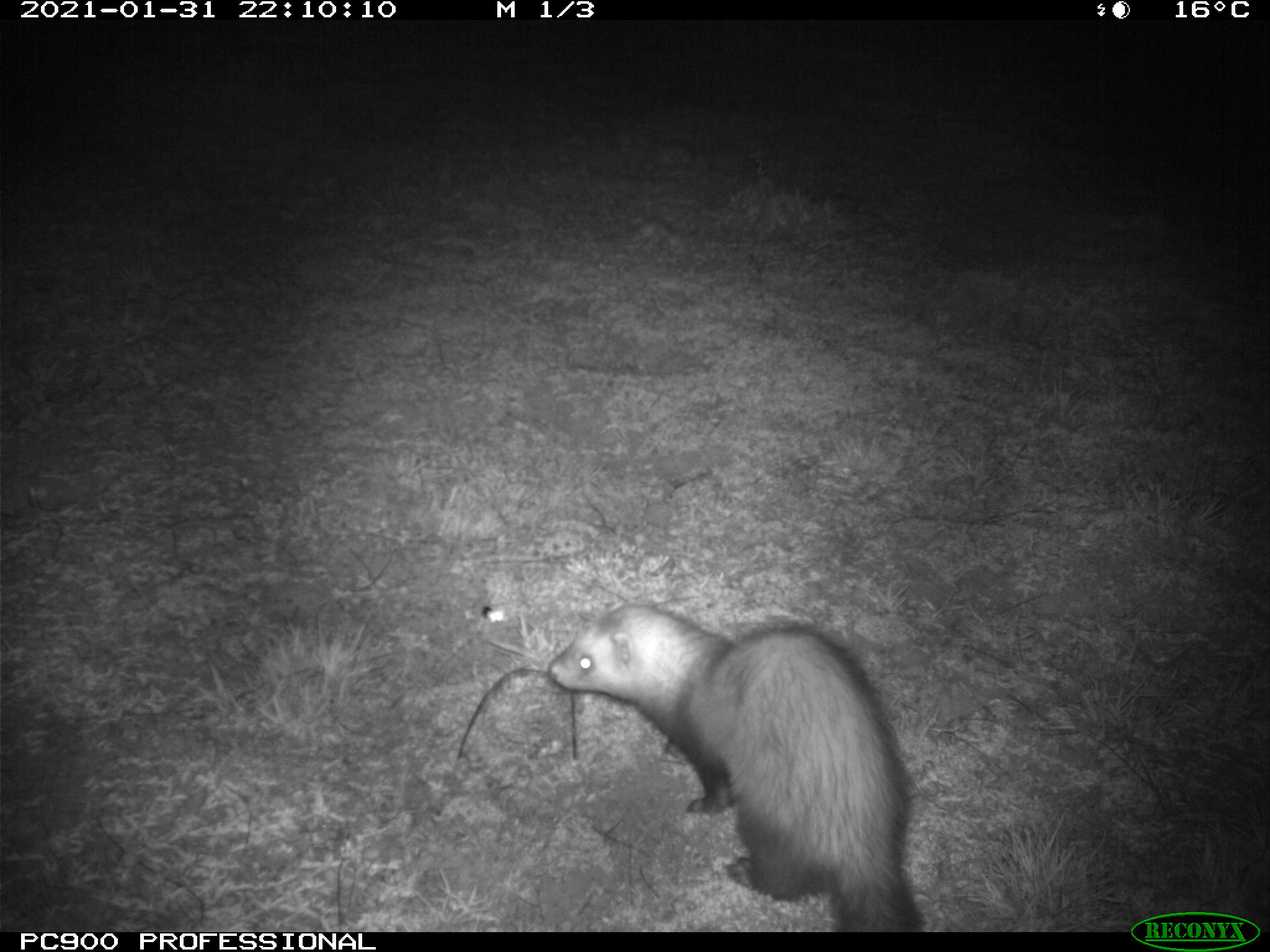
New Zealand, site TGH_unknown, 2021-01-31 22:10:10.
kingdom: Animalia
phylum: Chordata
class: Mammalia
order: Carnivora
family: Mustelidae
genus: Mustela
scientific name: Mustela furo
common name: ferret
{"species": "ferret (Mustela furo)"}